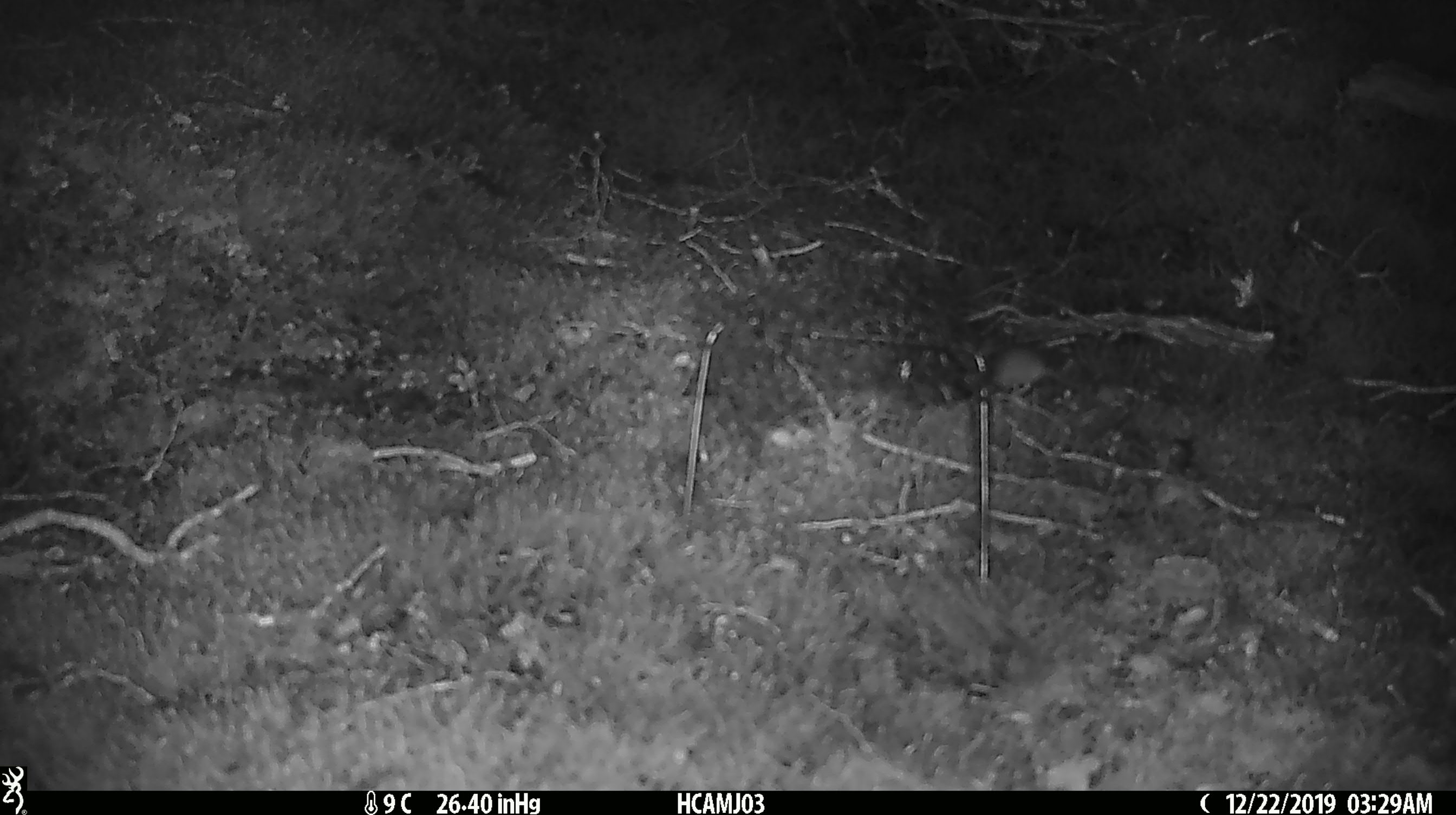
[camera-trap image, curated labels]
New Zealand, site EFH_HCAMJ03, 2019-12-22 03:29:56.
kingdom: Animalia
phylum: Chordata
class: Mammalia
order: Rodentia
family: Muridae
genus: Mus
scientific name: Mus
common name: mouse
Mouse (Mus).